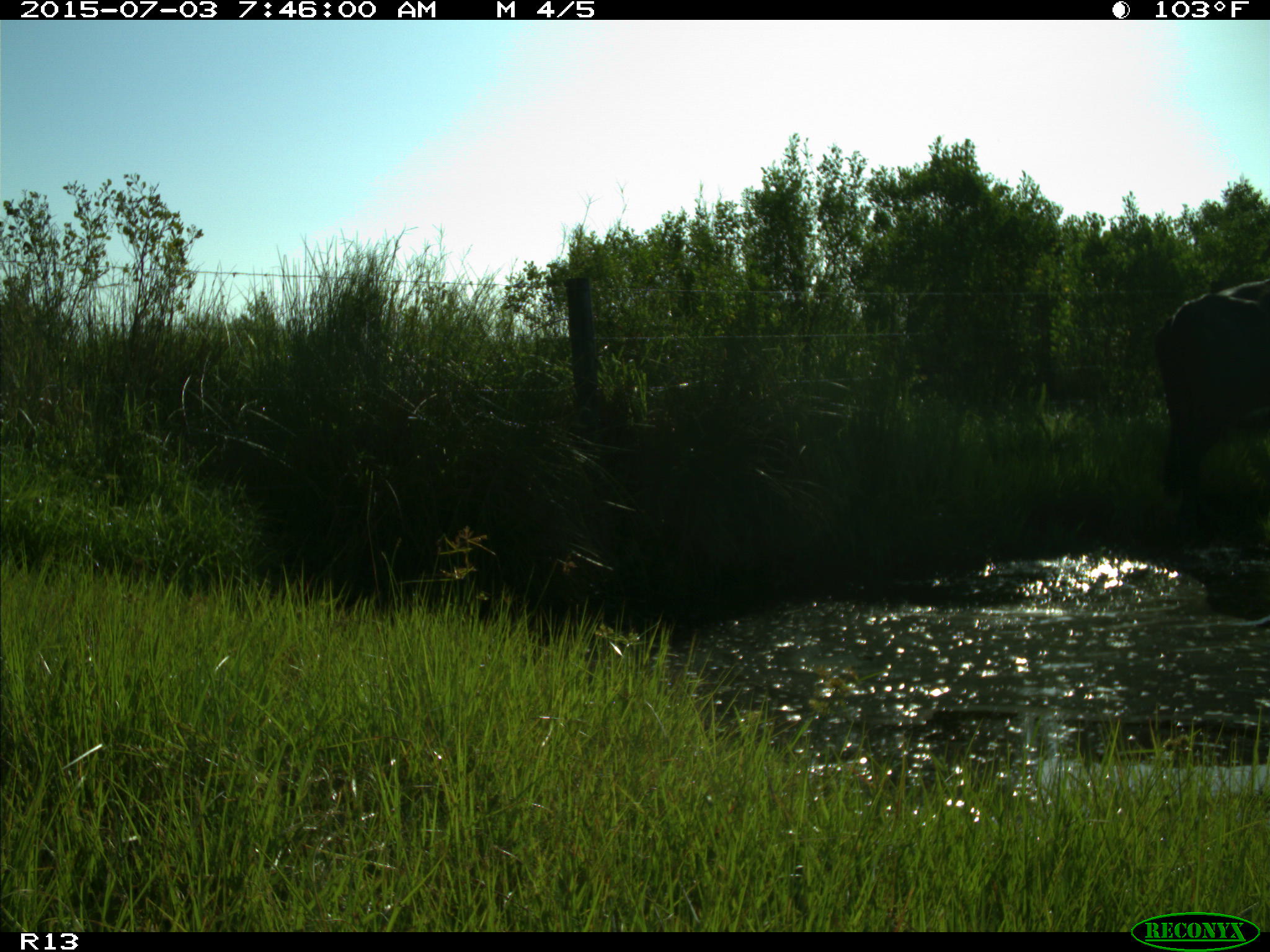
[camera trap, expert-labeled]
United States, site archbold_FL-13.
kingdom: Animalia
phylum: Chordata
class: Mammalia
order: Artiodactyla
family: Bovidae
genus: Bos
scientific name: Bos taurus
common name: domestic cow